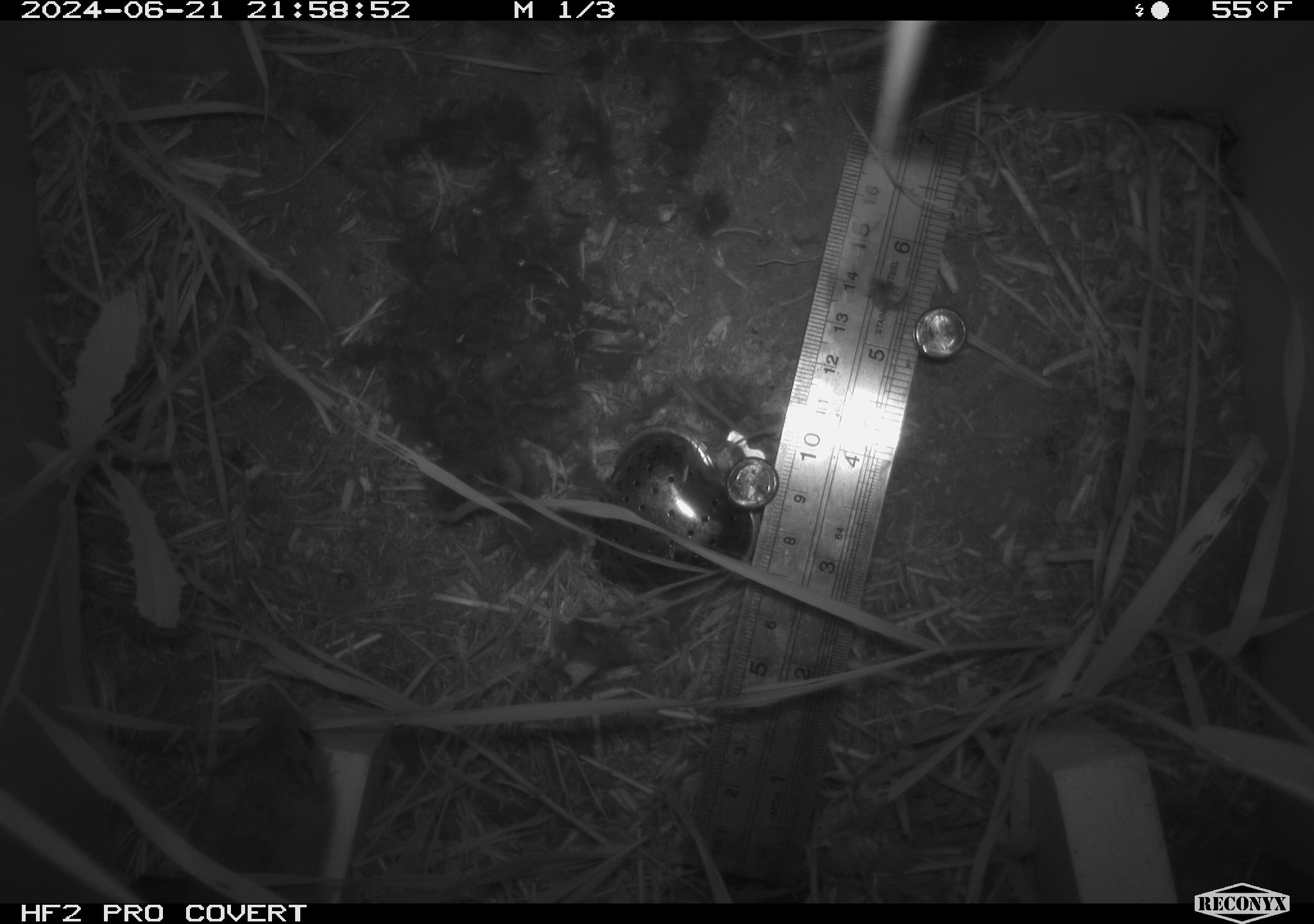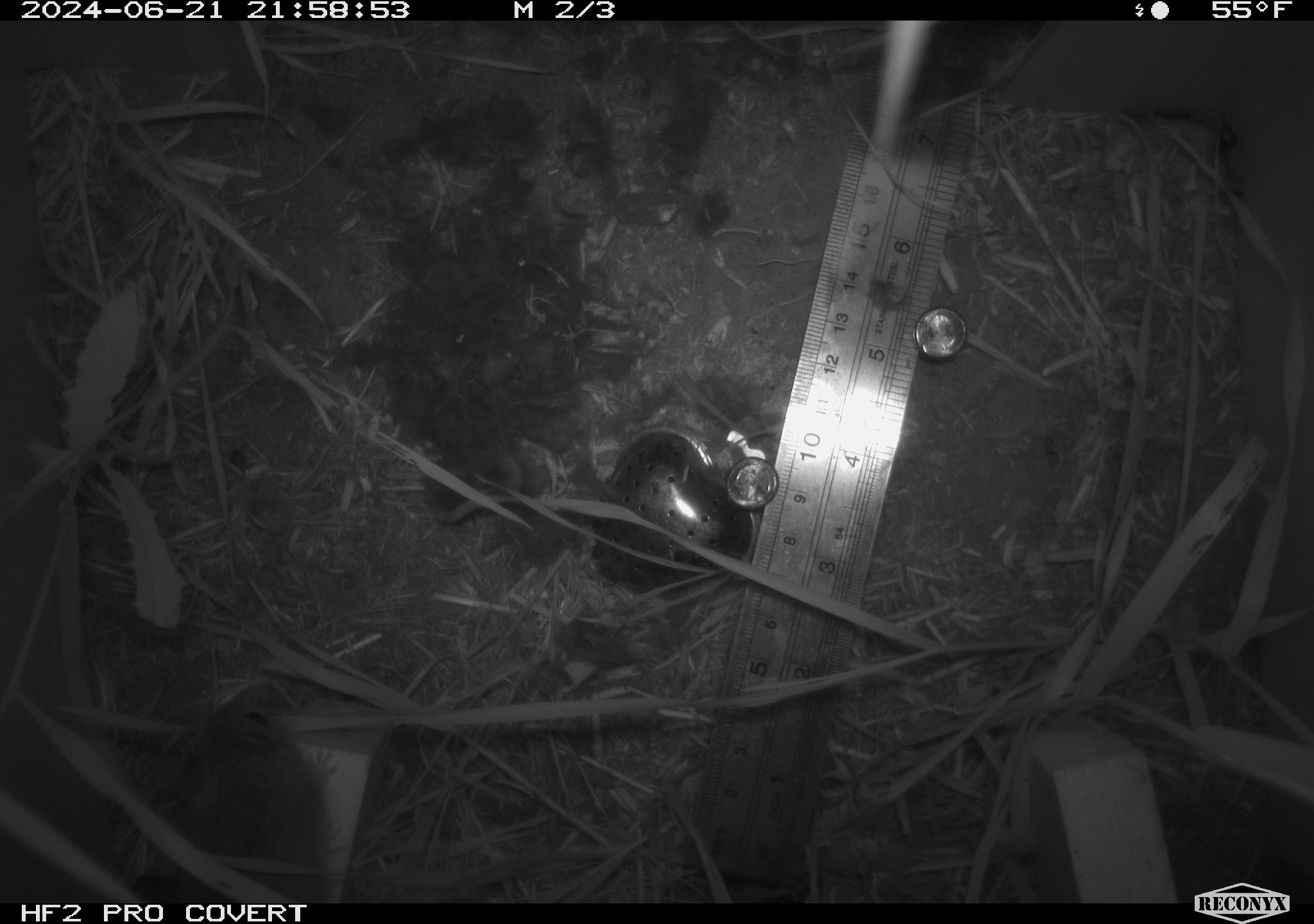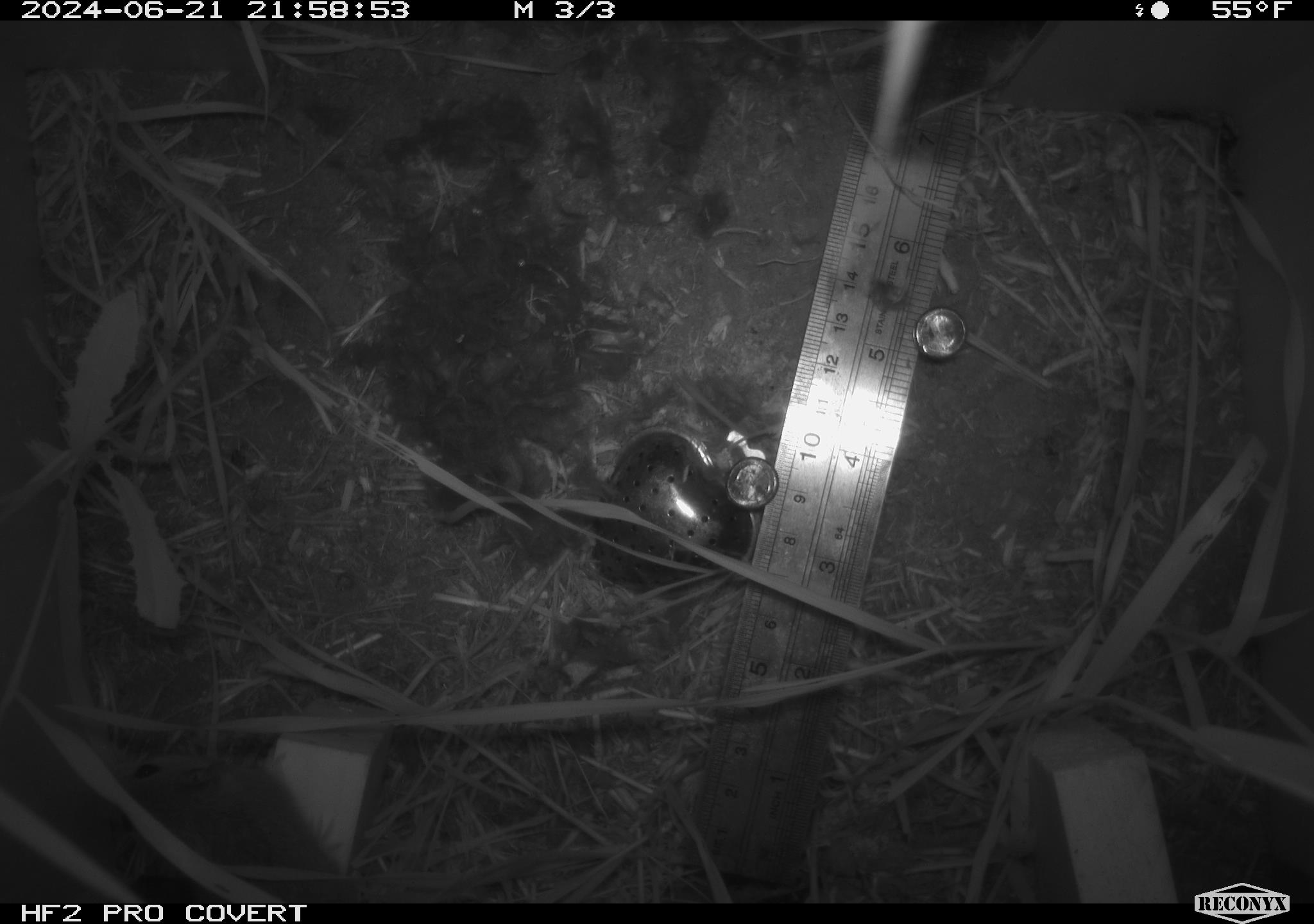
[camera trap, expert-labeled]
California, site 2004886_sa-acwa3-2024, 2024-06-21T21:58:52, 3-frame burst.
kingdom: Animalia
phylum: Chordata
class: Mammalia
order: Rodentia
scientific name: Rodentia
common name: mouse species